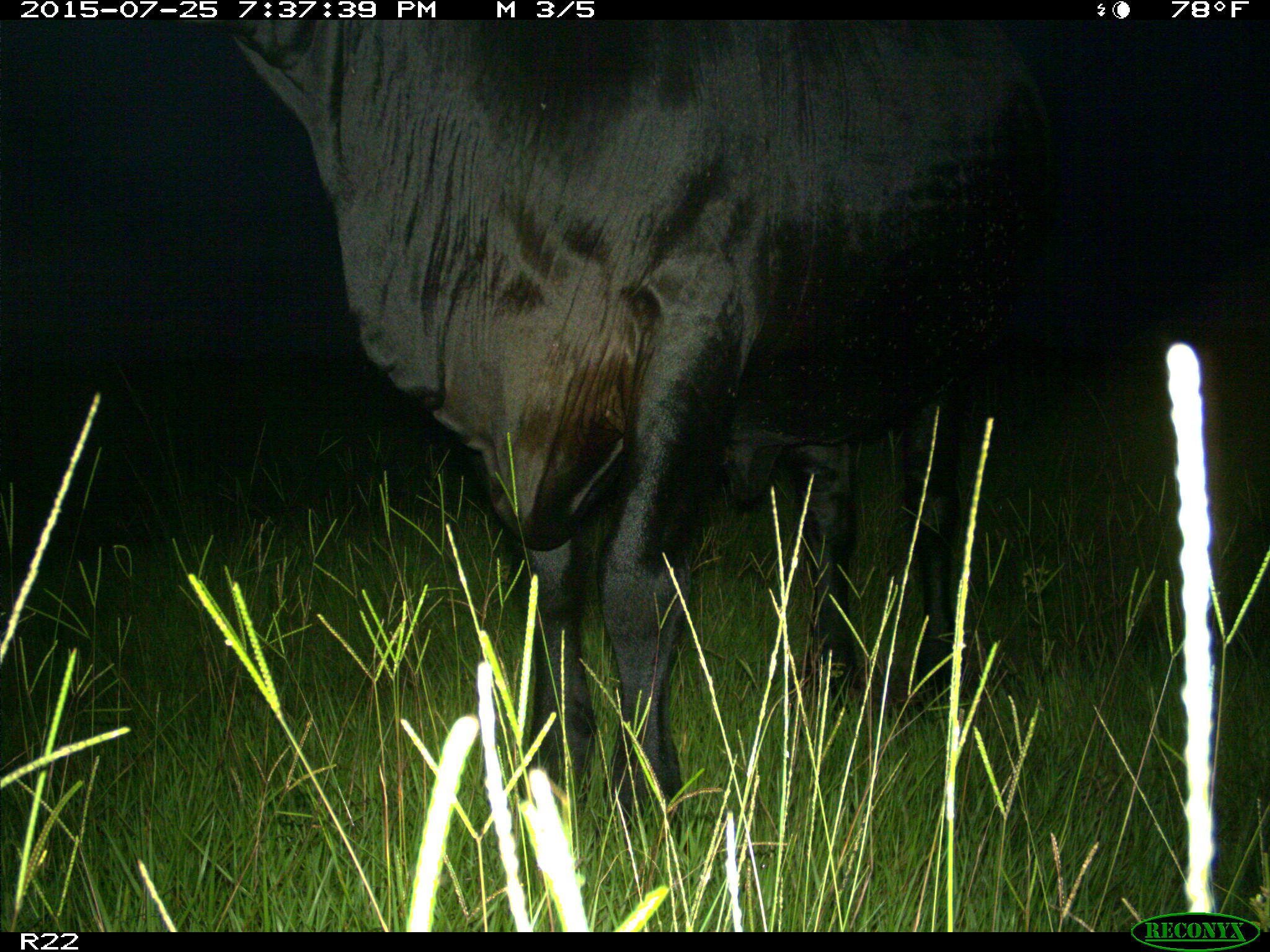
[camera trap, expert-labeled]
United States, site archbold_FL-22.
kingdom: Animalia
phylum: Chordata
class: Mammalia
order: Artiodactyla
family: Bovidae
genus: Bos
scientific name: Bos taurus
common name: domestic cow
Bos taurus (domestic cow).